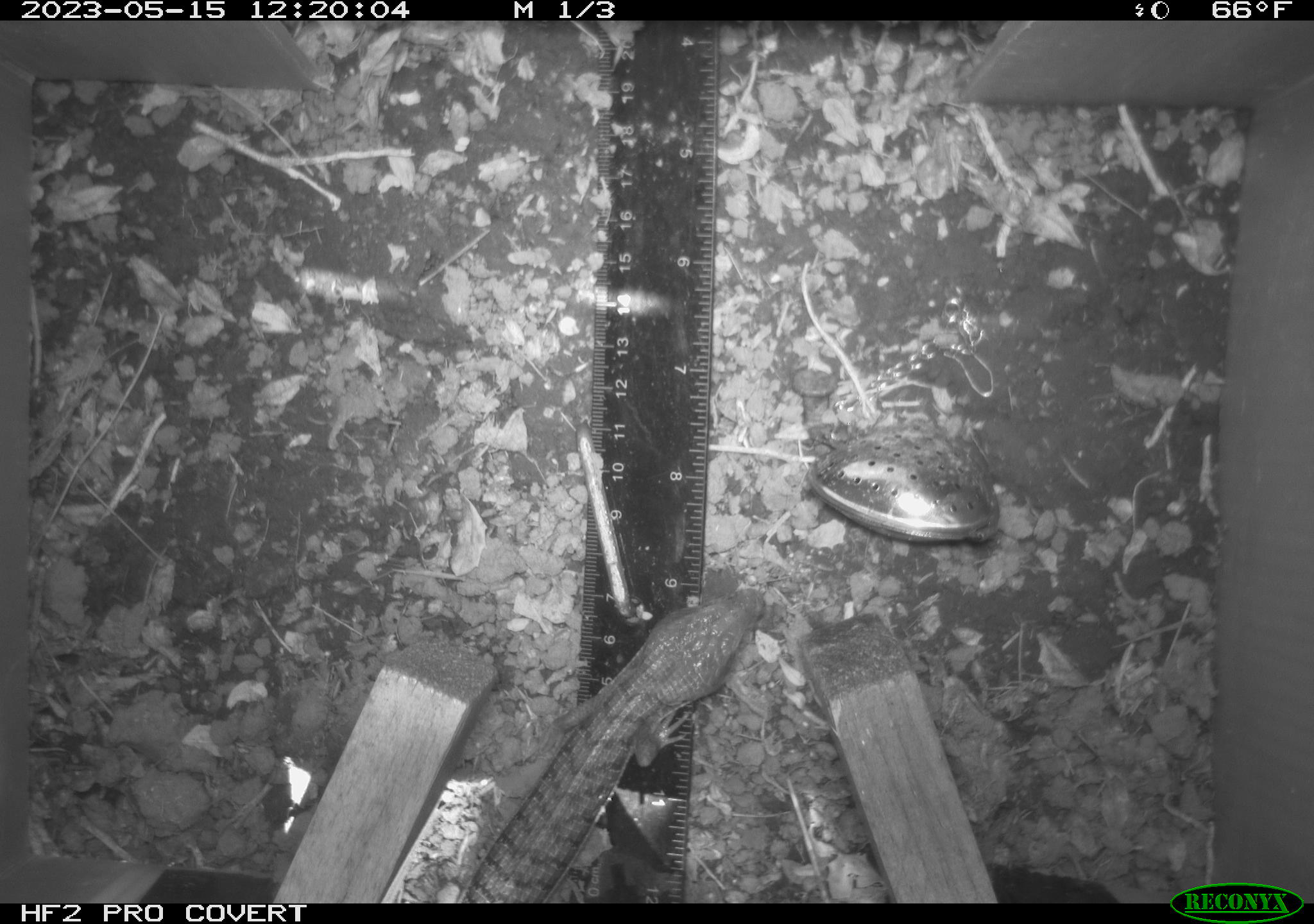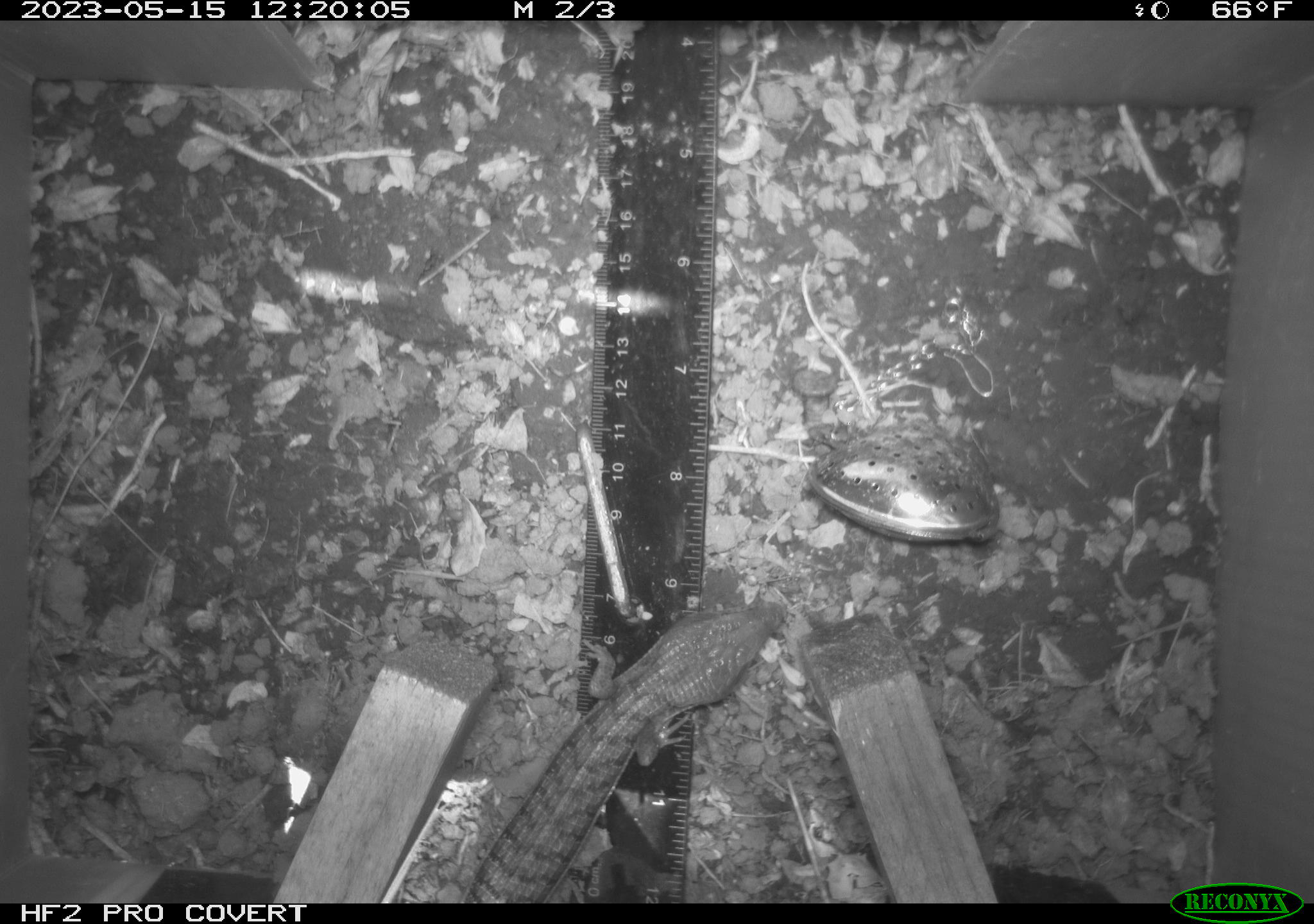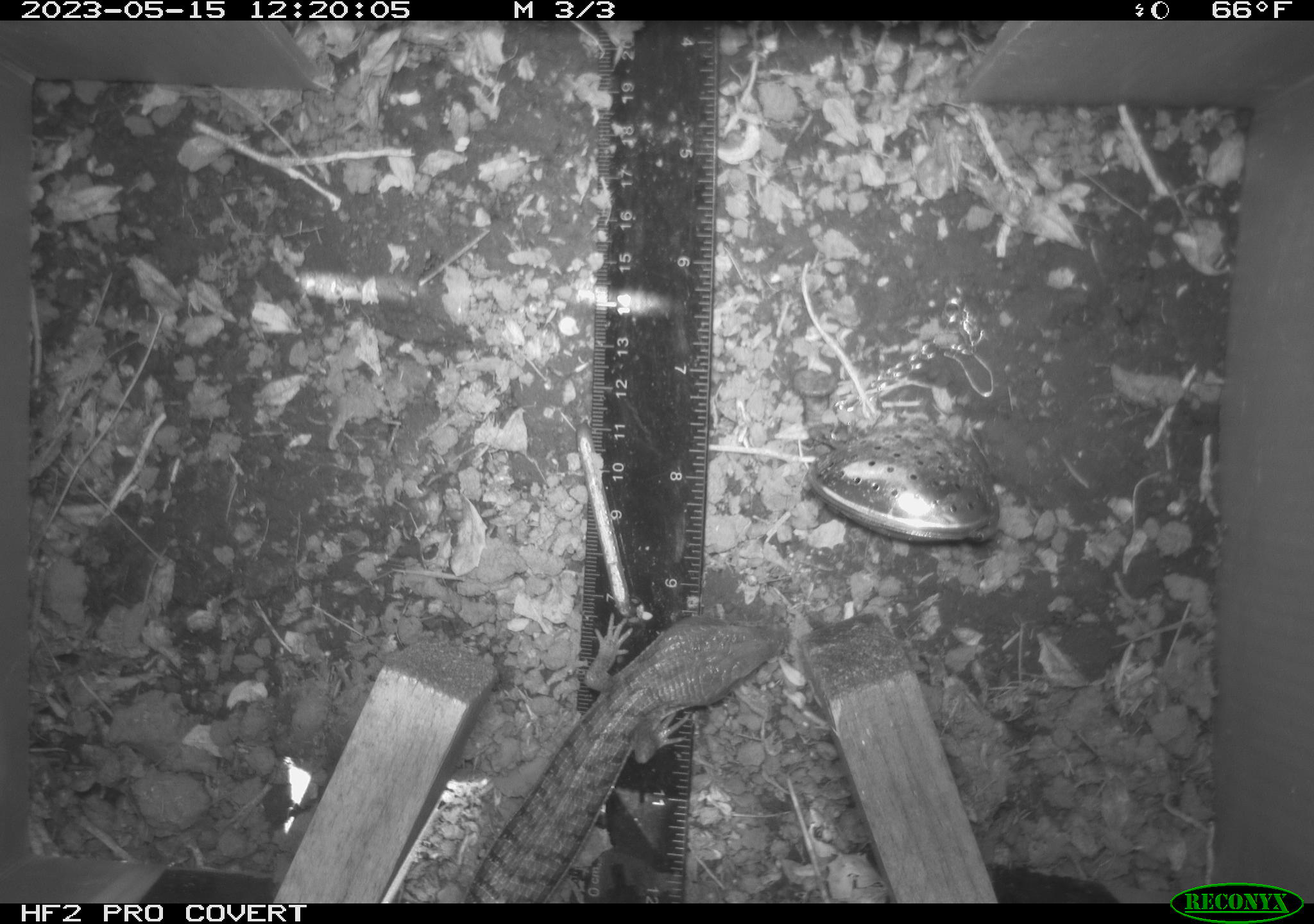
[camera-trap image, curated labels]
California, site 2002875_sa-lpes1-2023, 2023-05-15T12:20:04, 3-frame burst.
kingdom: Animalia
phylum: Chordata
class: Reptilia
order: Squamata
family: Anguidae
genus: Elgaria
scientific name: Elgaria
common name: alligator lizards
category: elgaria species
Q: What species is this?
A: Elgaria species (alligator lizards) (Elgaria).